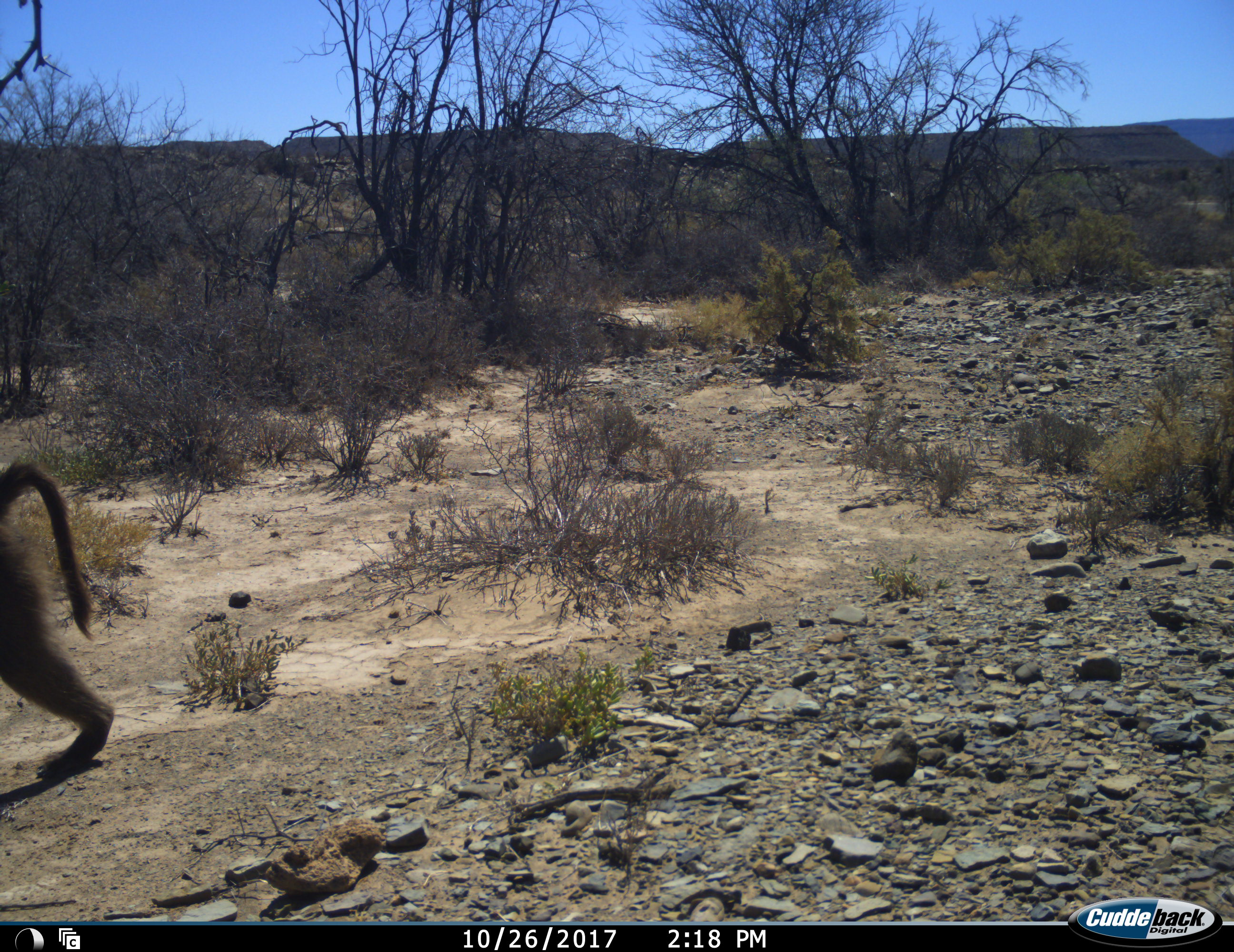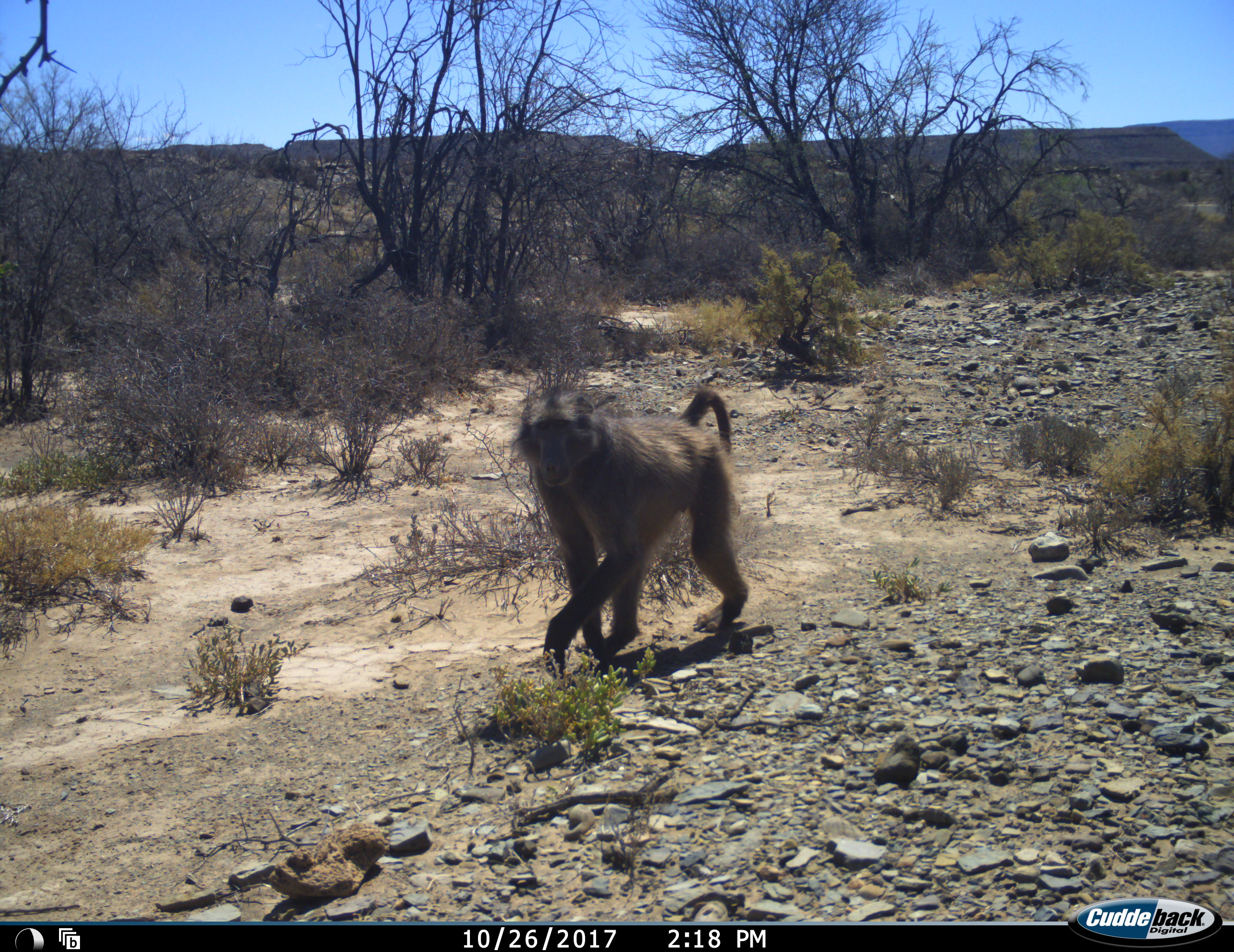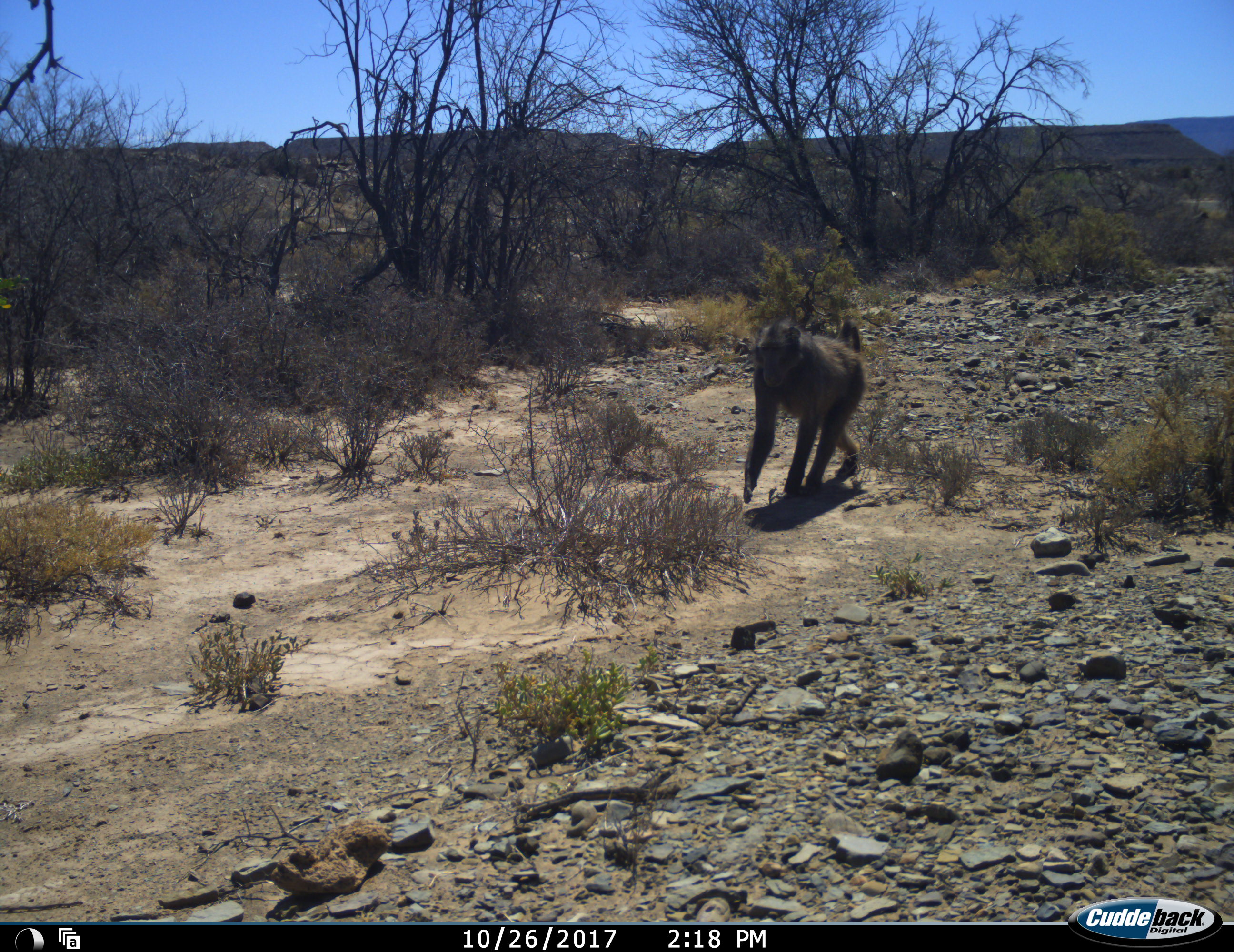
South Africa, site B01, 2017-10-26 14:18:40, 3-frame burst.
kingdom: Animalia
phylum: Chordata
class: Mammalia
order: Primates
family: Cercopithecidae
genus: Papio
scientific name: Papio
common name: baboon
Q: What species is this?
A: Baboon (Papio).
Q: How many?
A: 1.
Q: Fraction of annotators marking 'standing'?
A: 10%.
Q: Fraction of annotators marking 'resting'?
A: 0%.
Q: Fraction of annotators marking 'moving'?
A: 100%.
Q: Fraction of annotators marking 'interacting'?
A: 0%.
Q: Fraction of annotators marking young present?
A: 0%.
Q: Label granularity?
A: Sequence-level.